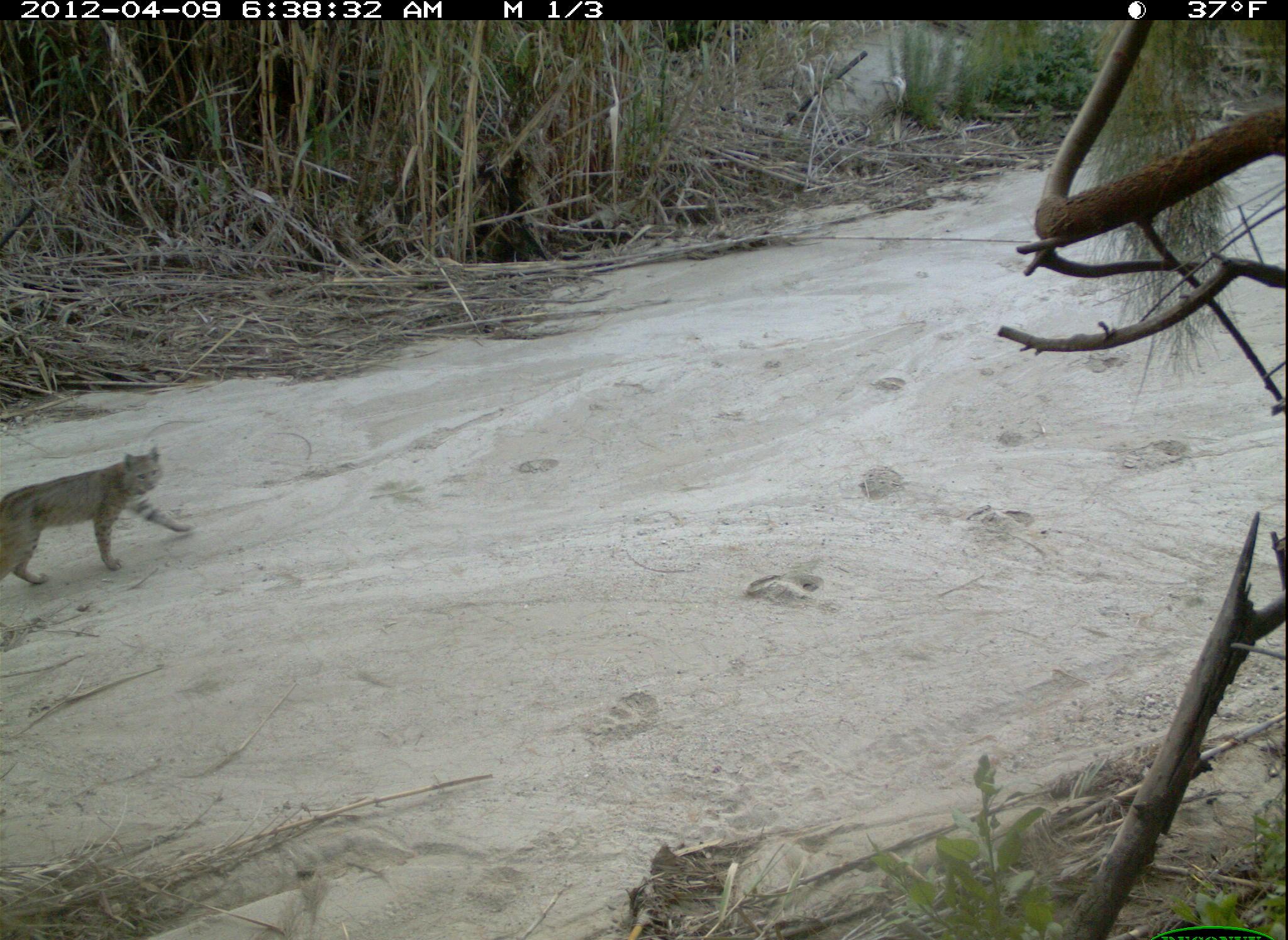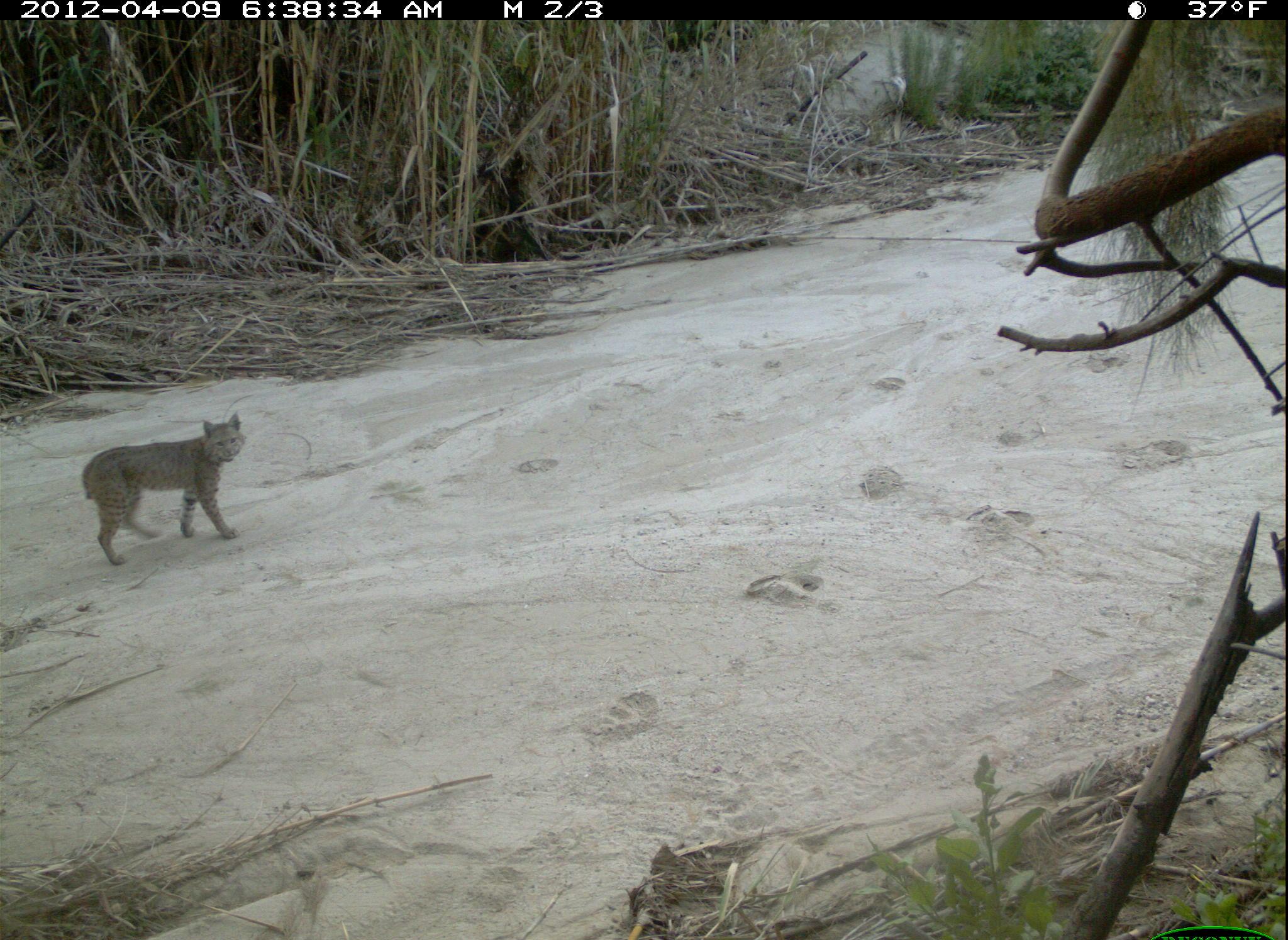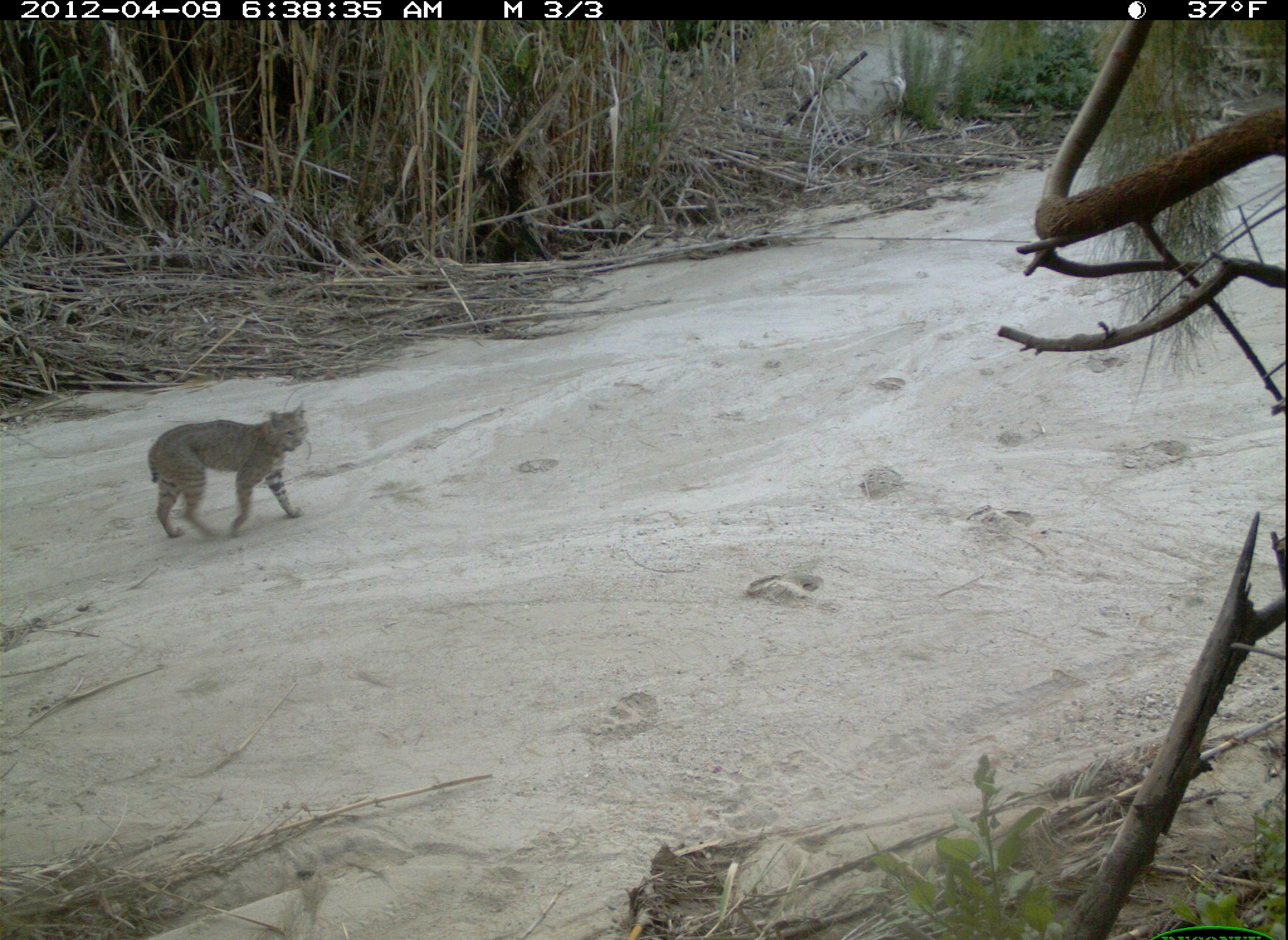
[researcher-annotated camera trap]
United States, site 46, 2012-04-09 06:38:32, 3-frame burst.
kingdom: Animalia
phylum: Chordata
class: Mammalia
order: Carnivora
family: Felidae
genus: Lynx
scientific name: Lynx rufus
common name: bobcat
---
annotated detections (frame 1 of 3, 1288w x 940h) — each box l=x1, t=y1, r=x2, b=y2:
bobcat: l=2, t=440, r=195, b=607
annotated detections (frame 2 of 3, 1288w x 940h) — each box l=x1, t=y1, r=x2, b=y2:
bobcat: l=78, t=407, r=266, b=578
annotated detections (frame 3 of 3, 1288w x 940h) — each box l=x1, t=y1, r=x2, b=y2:
bobcat: l=144, t=398, r=337, b=552